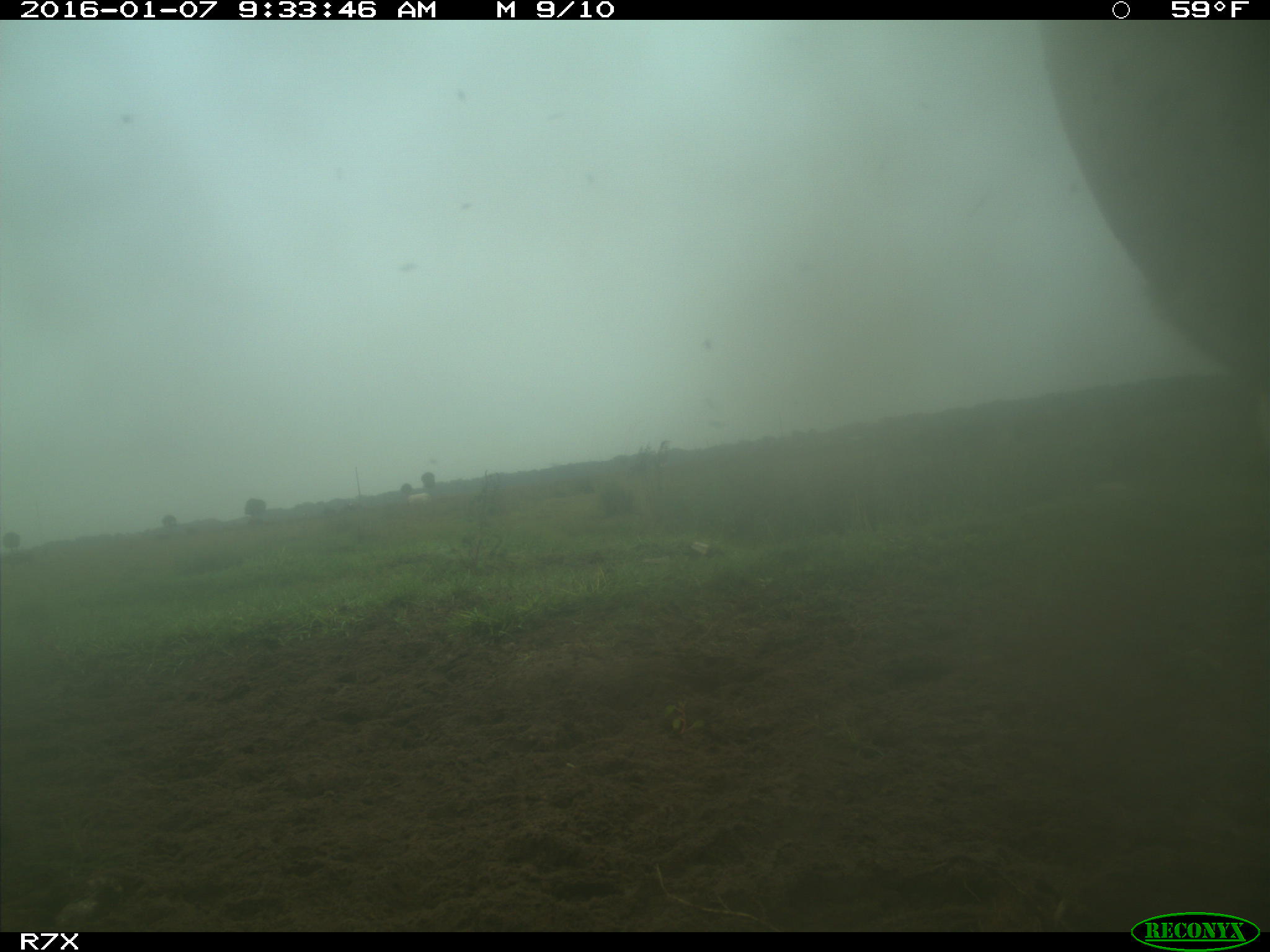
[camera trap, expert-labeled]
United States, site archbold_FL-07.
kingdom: Animalia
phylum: Chordata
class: Mammalia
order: Artiodactyla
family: Bovidae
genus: Bos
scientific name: Bos taurus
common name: domestic cow